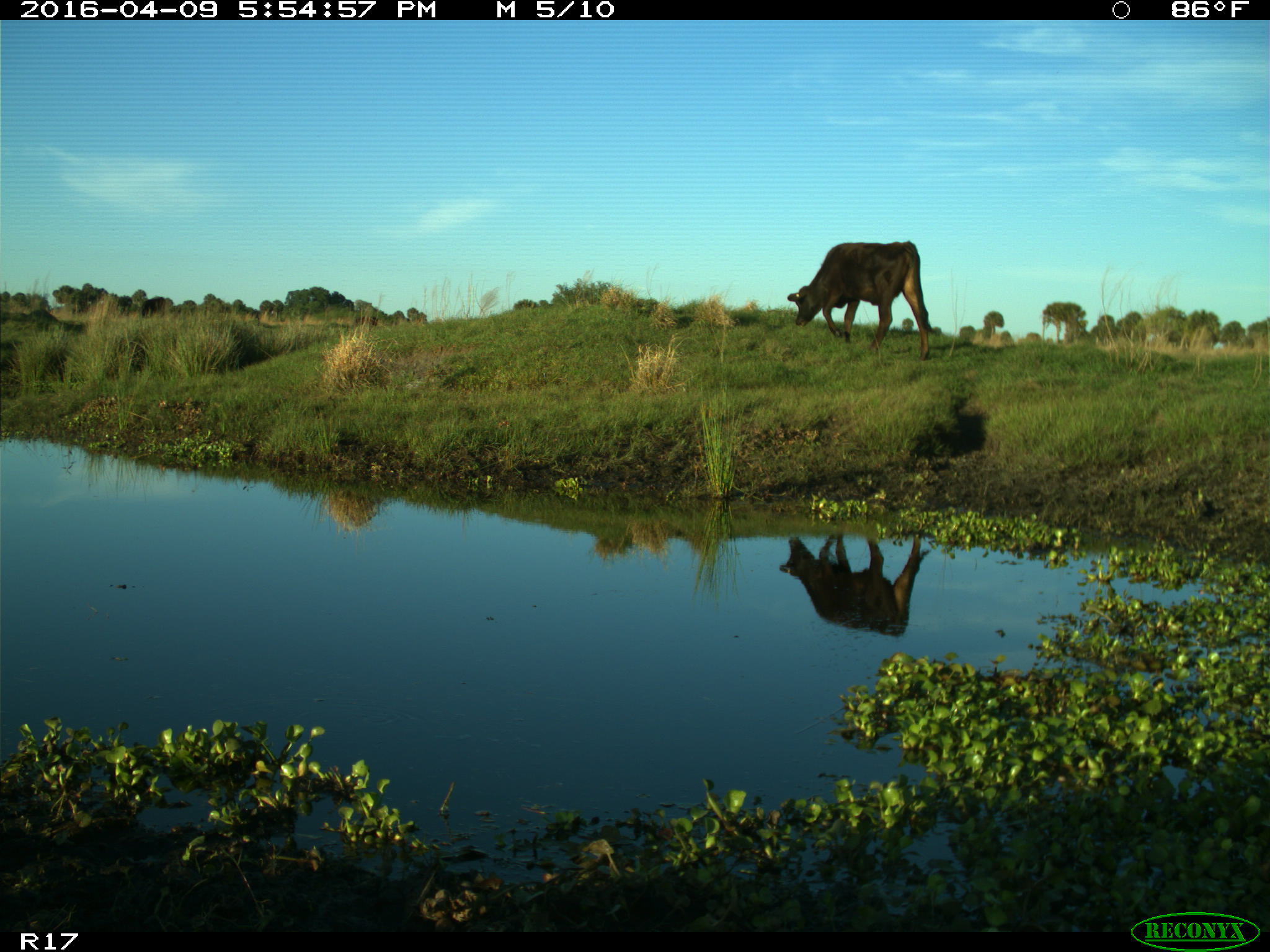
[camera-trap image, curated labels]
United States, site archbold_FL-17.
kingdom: Animalia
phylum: Chordata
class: Mammalia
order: Artiodactyla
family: Bovidae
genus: Bos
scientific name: Bos taurus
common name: domestic cow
Bos taurus (domestic cow).